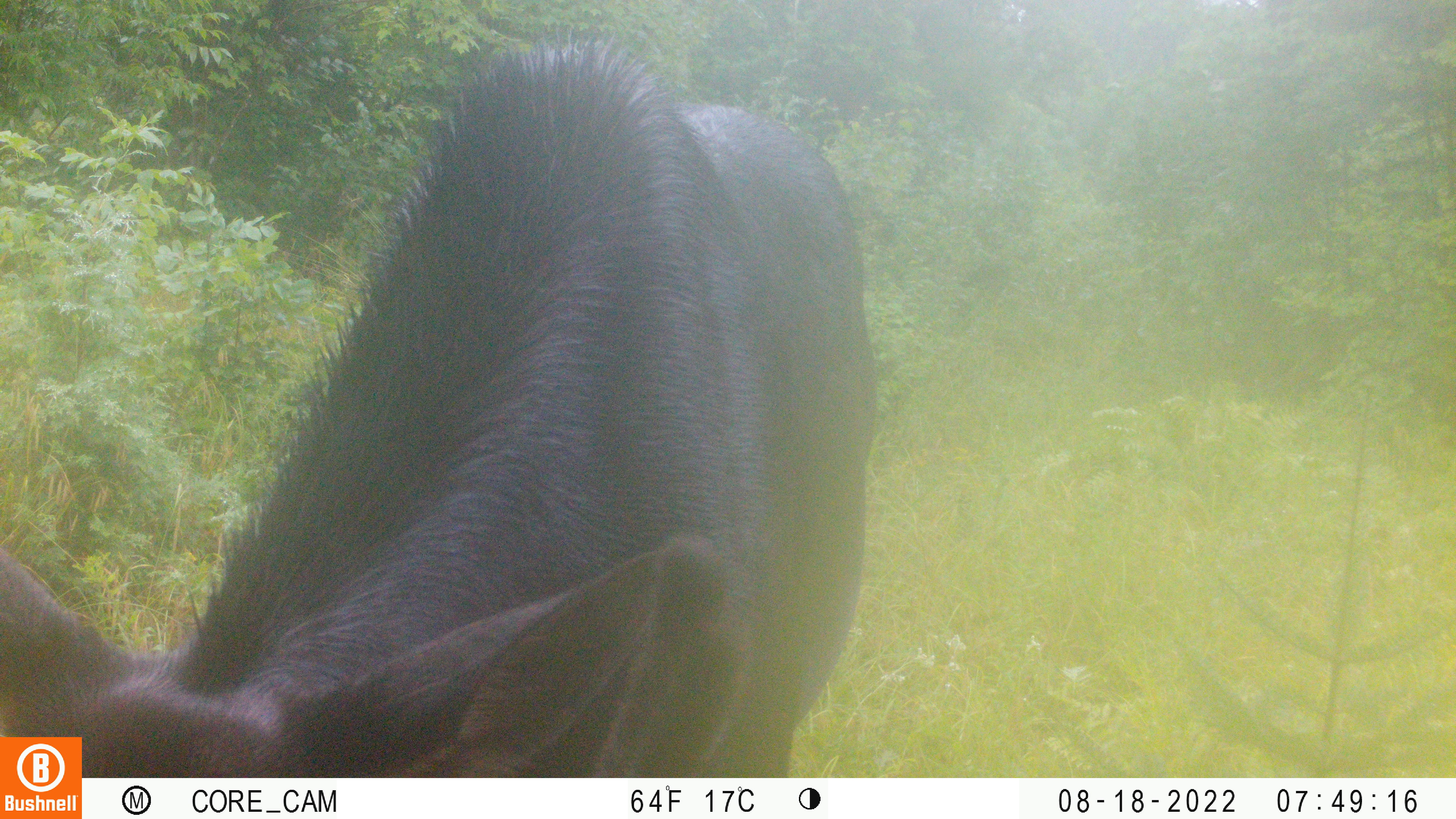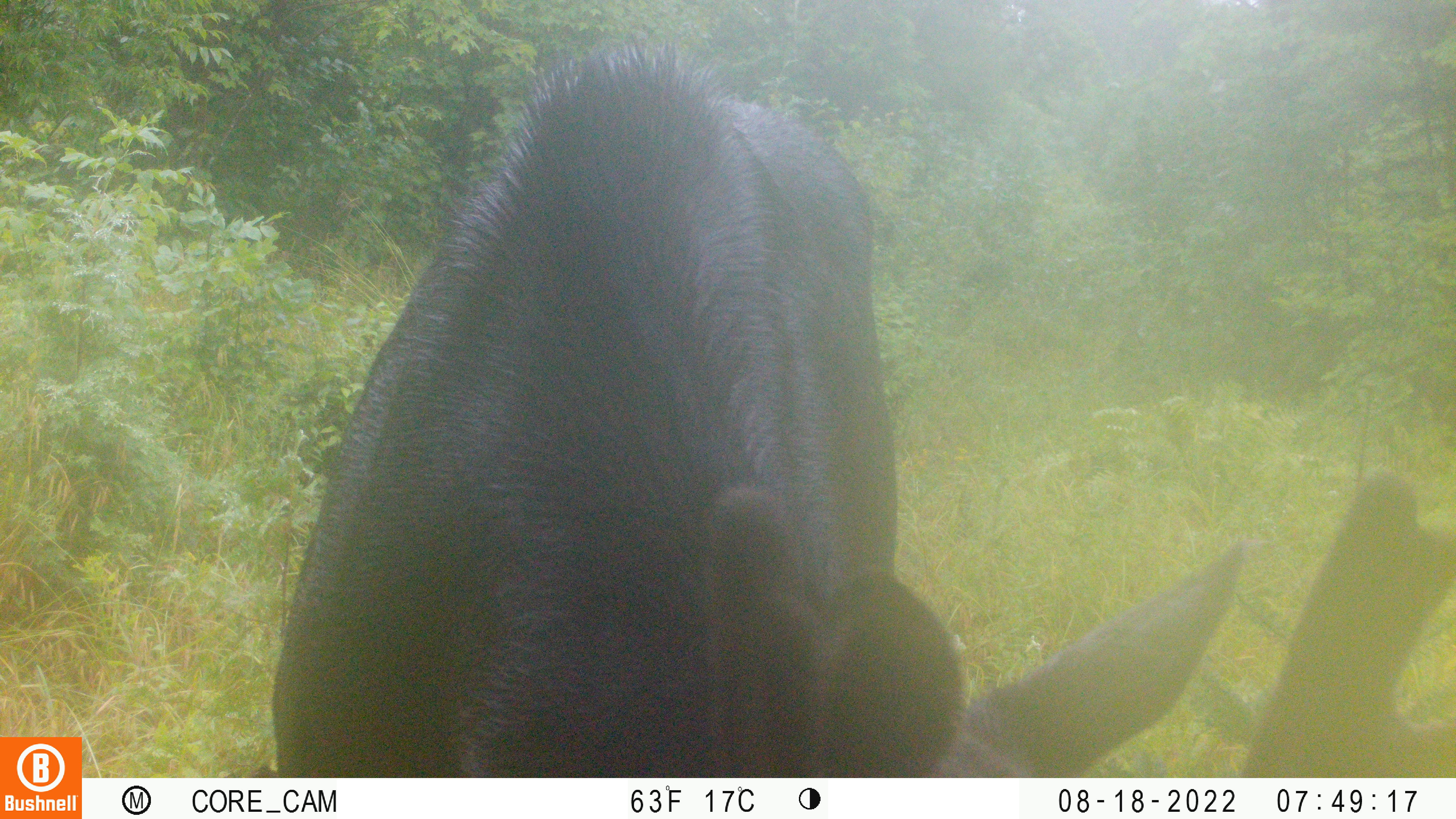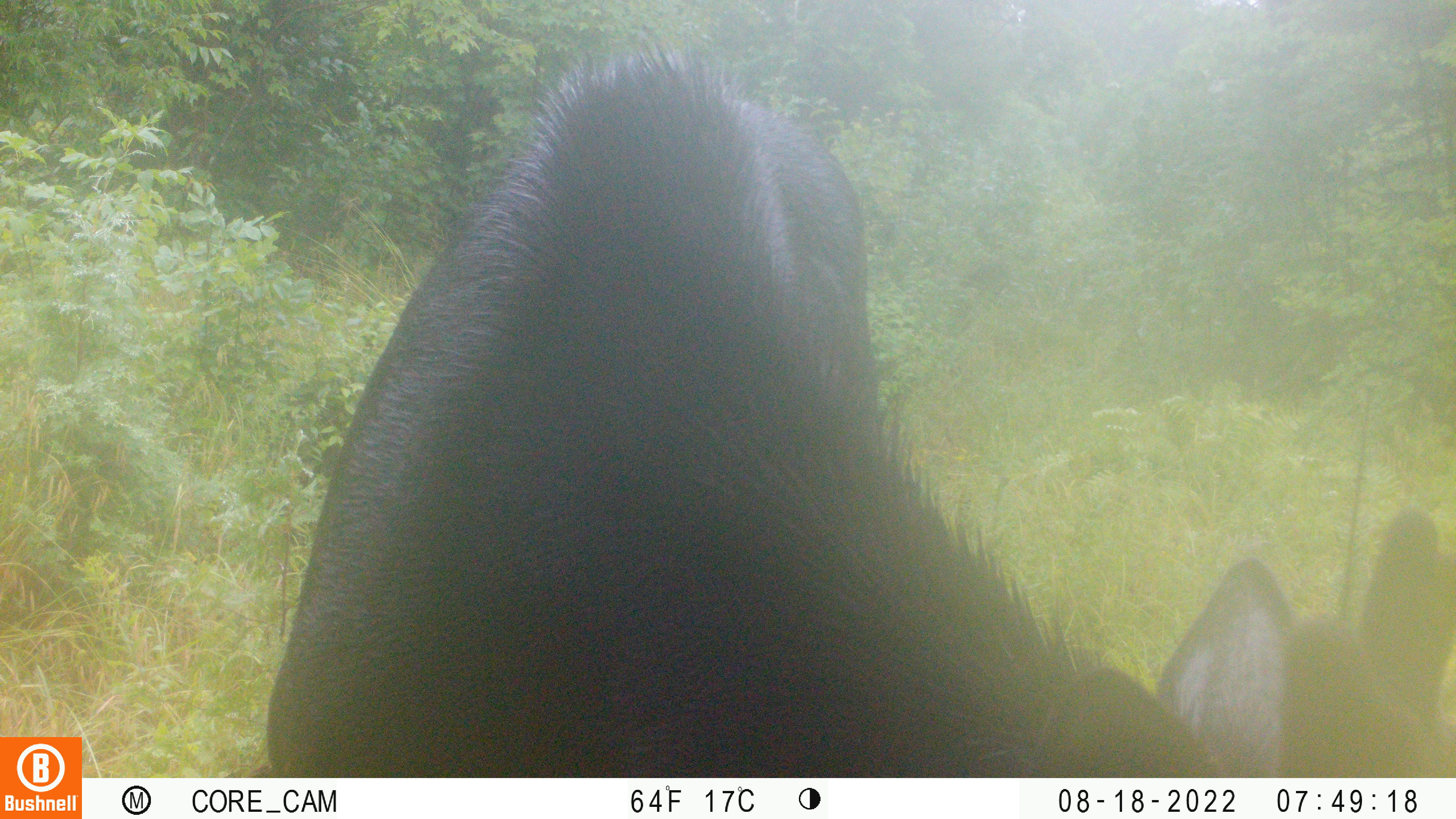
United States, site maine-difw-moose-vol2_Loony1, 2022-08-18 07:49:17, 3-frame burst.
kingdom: Animalia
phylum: Chordata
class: Mammalia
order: Artiodactyla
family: Cervidae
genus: Alces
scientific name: Alces alces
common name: moose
Moose (Alces alces).